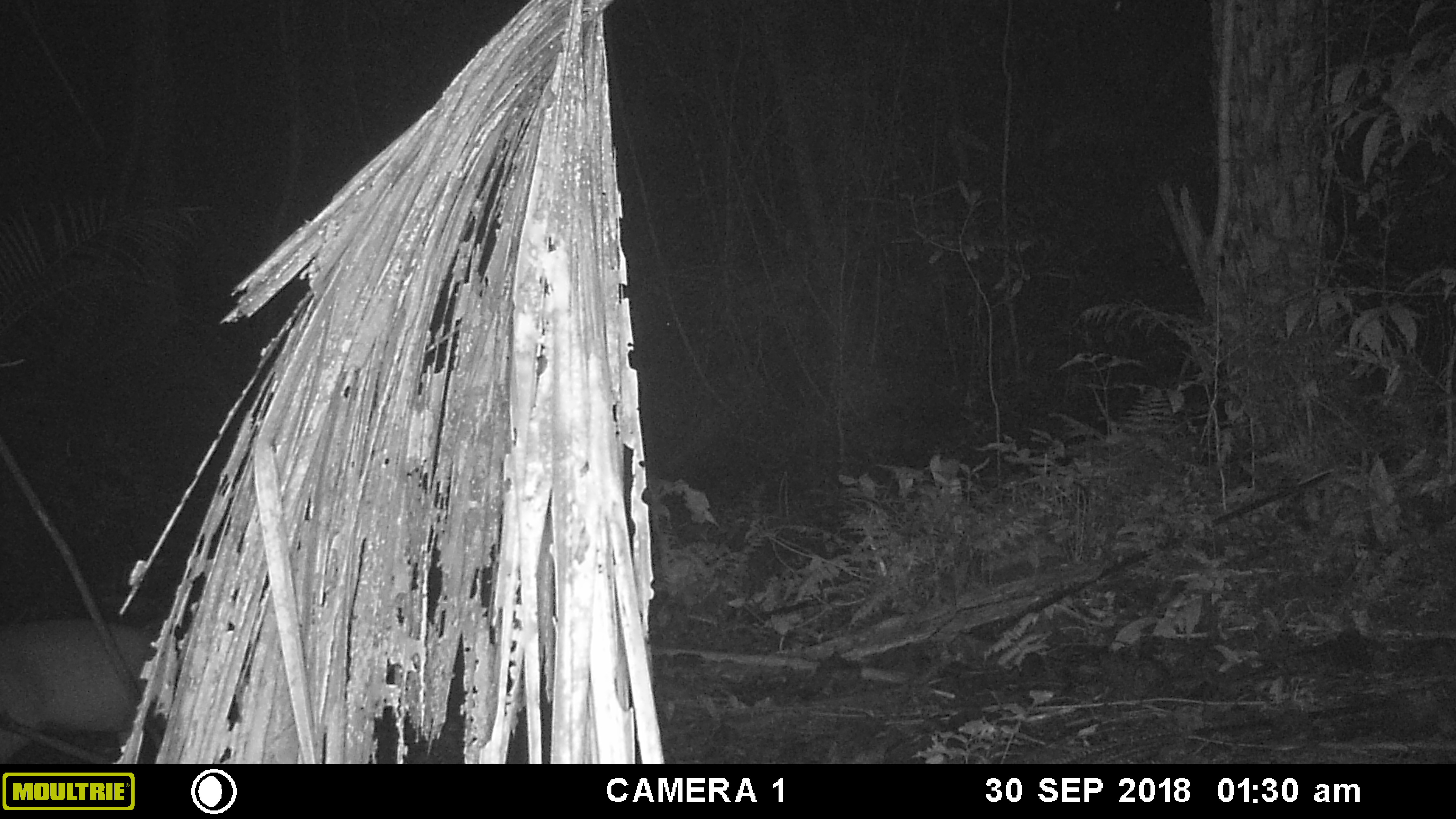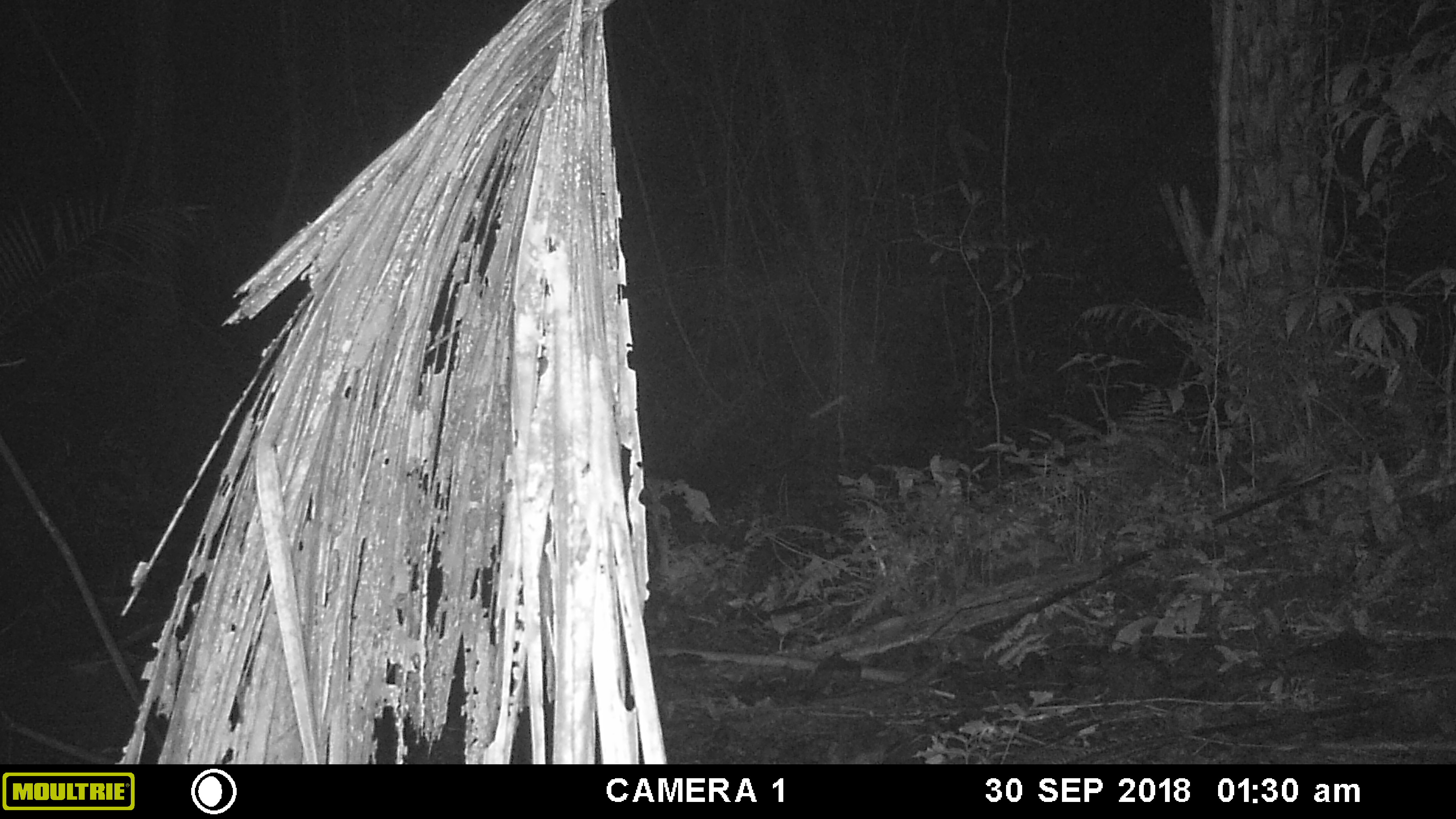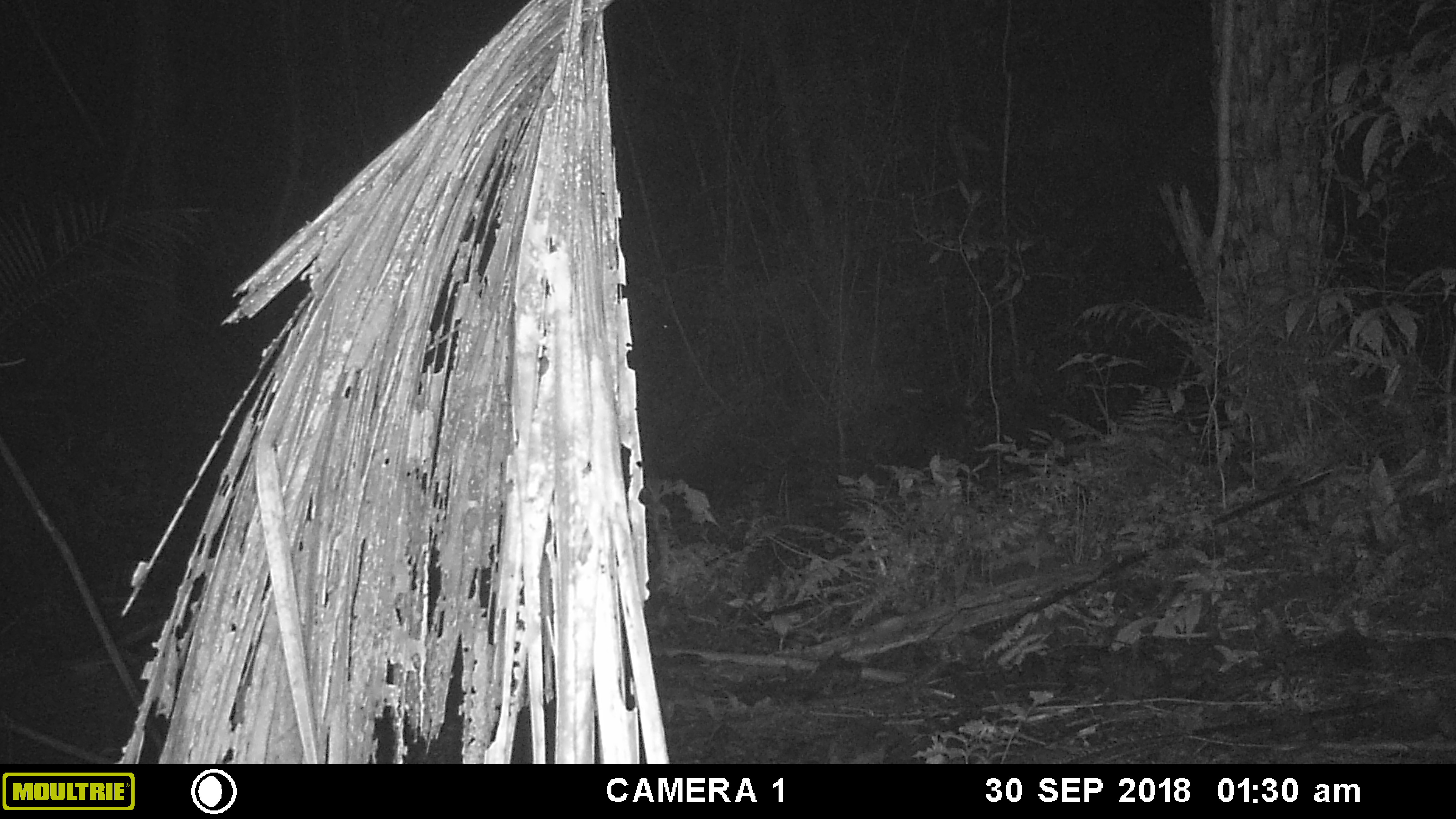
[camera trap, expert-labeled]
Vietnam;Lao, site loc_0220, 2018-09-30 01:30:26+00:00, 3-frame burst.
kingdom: Animalia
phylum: Chordata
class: Mammalia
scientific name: Laurasiatheria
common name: ungulate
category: unidentified ungulates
Unidentified ungulates (ungulate) (Laurasiatheria). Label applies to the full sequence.